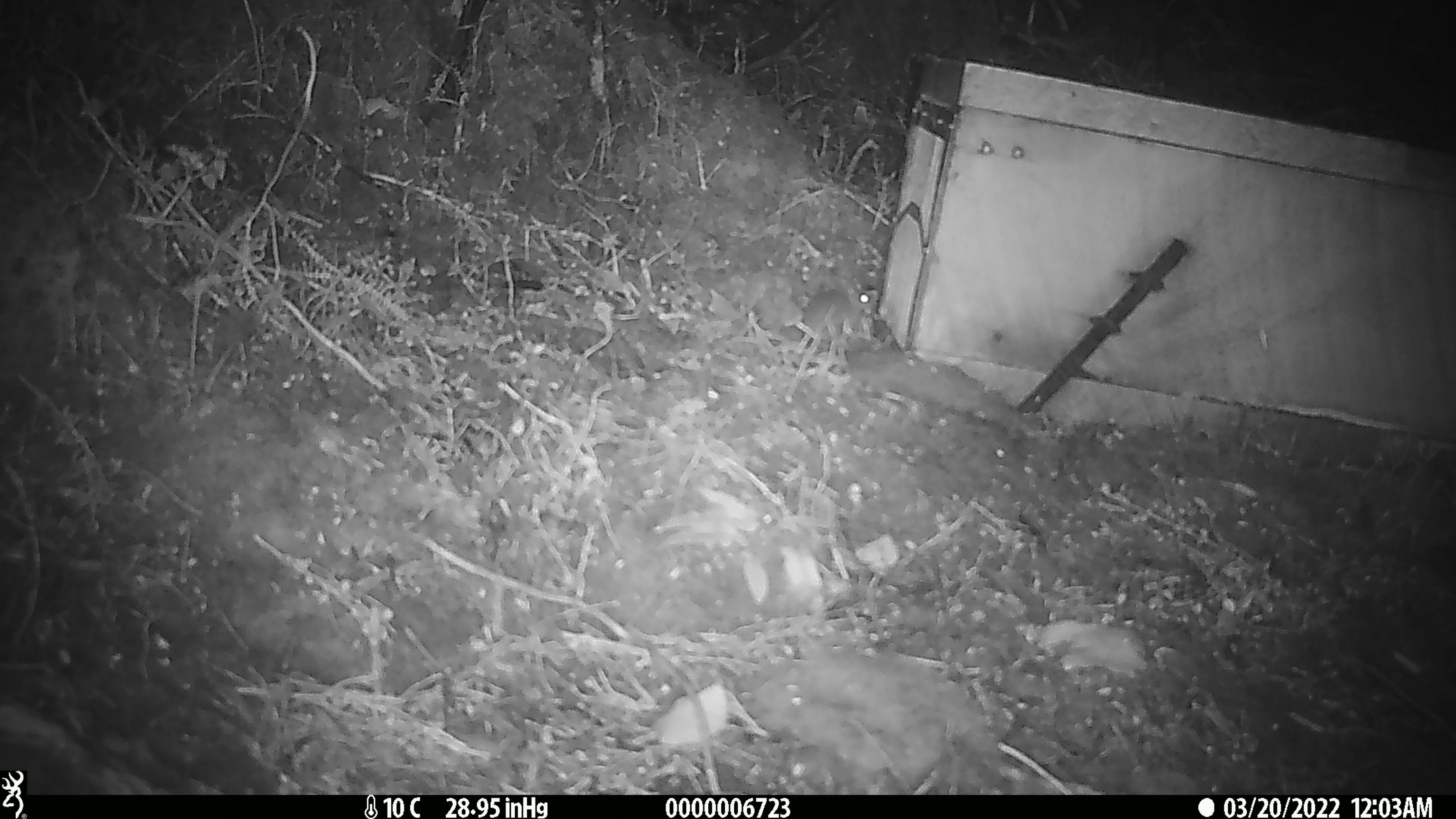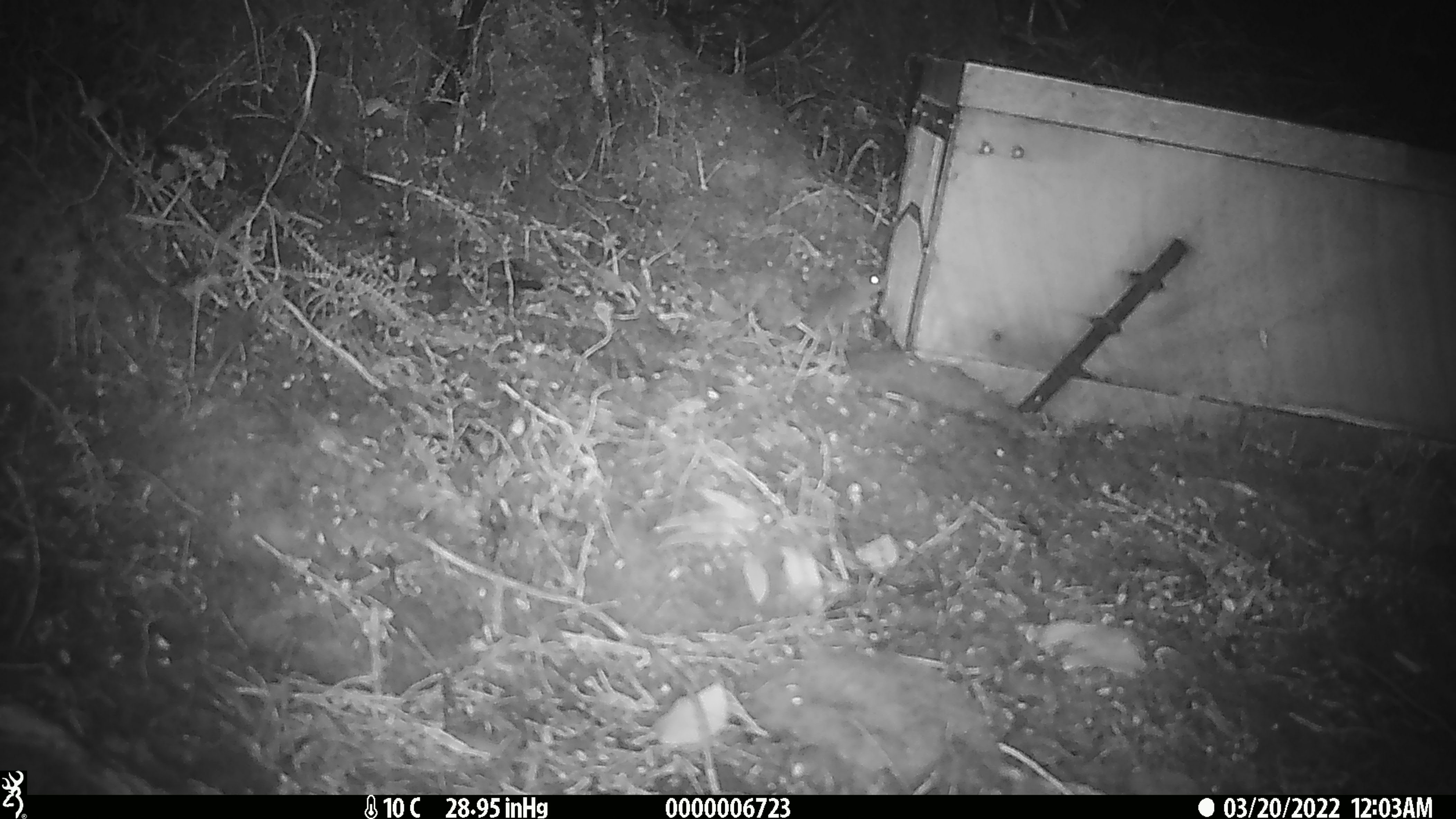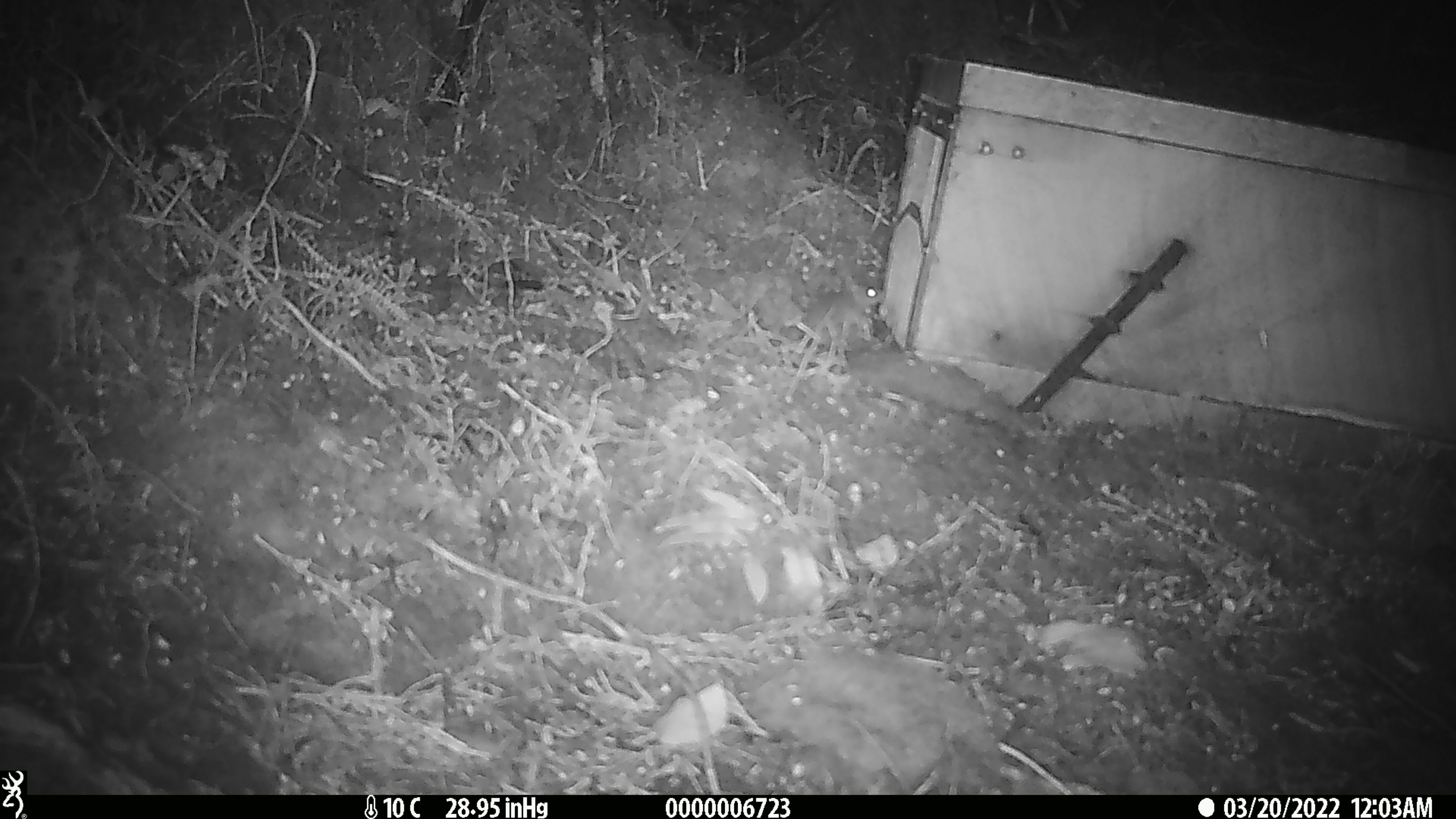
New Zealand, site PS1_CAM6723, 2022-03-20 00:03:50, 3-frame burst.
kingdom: Animalia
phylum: Chordata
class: Mammalia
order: Rodentia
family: Muridae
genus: Mus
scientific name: Mus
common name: mouse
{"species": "mouse (Mus)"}